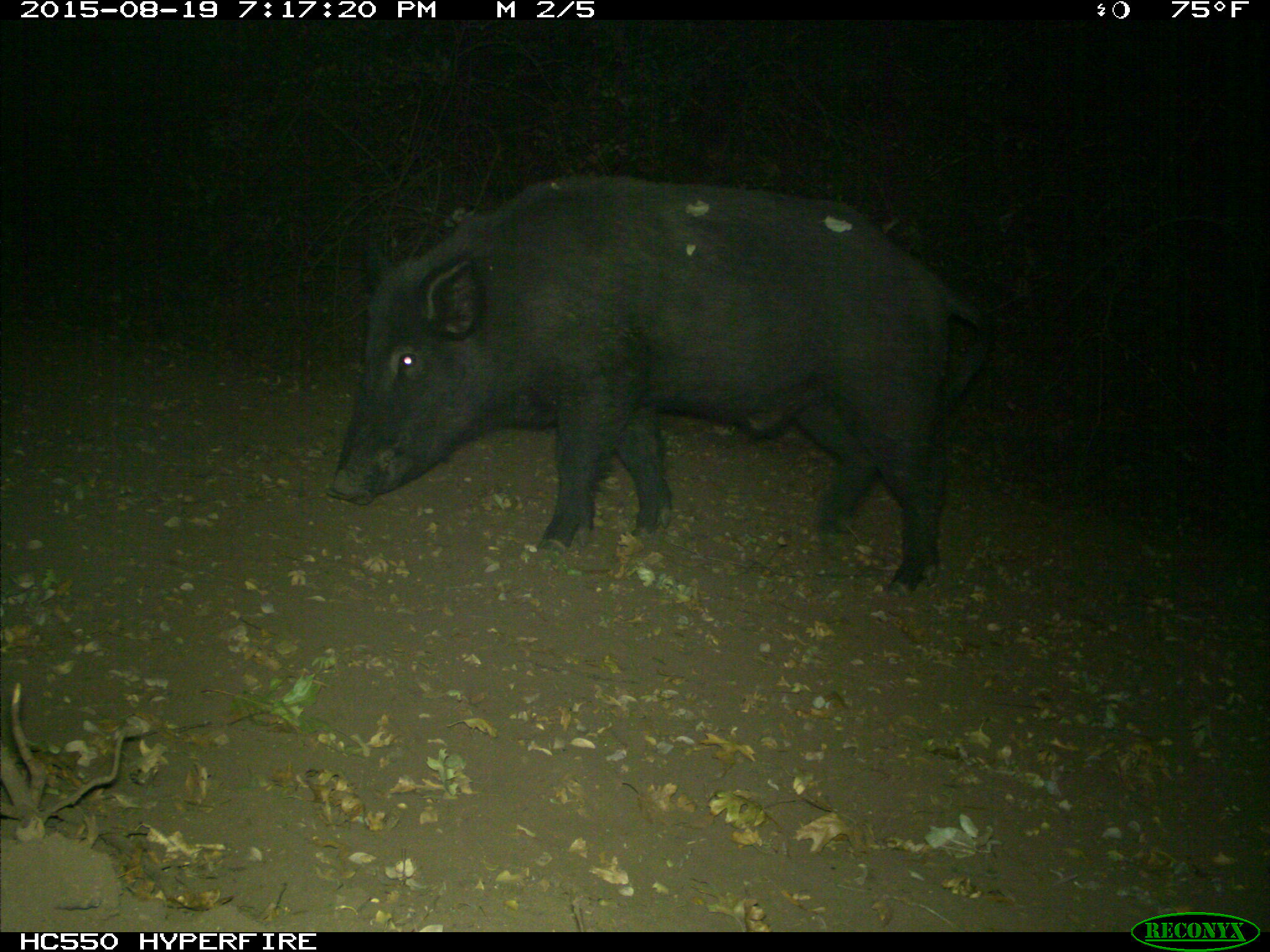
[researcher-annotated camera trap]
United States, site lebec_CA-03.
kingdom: Animalia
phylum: Chordata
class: Mammalia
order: Artiodactyla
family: Suidae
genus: Sus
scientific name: Sus scrofa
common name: wild boar